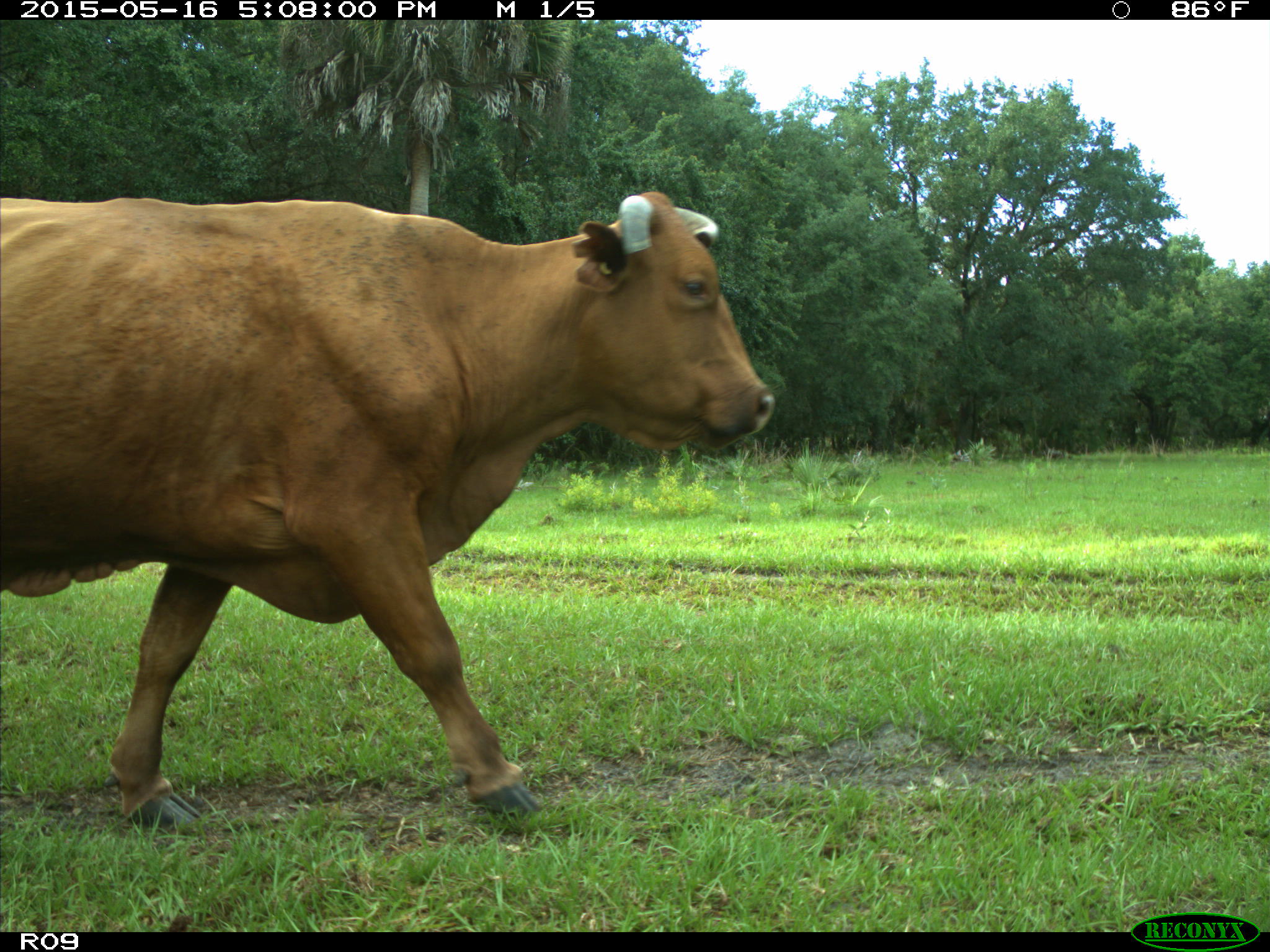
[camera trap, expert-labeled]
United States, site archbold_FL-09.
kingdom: Animalia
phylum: Chordata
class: Mammalia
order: Artiodactyla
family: Bovidae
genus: Bos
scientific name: Bos taurus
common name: domestic cow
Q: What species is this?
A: Bos taurus (domestic cow).